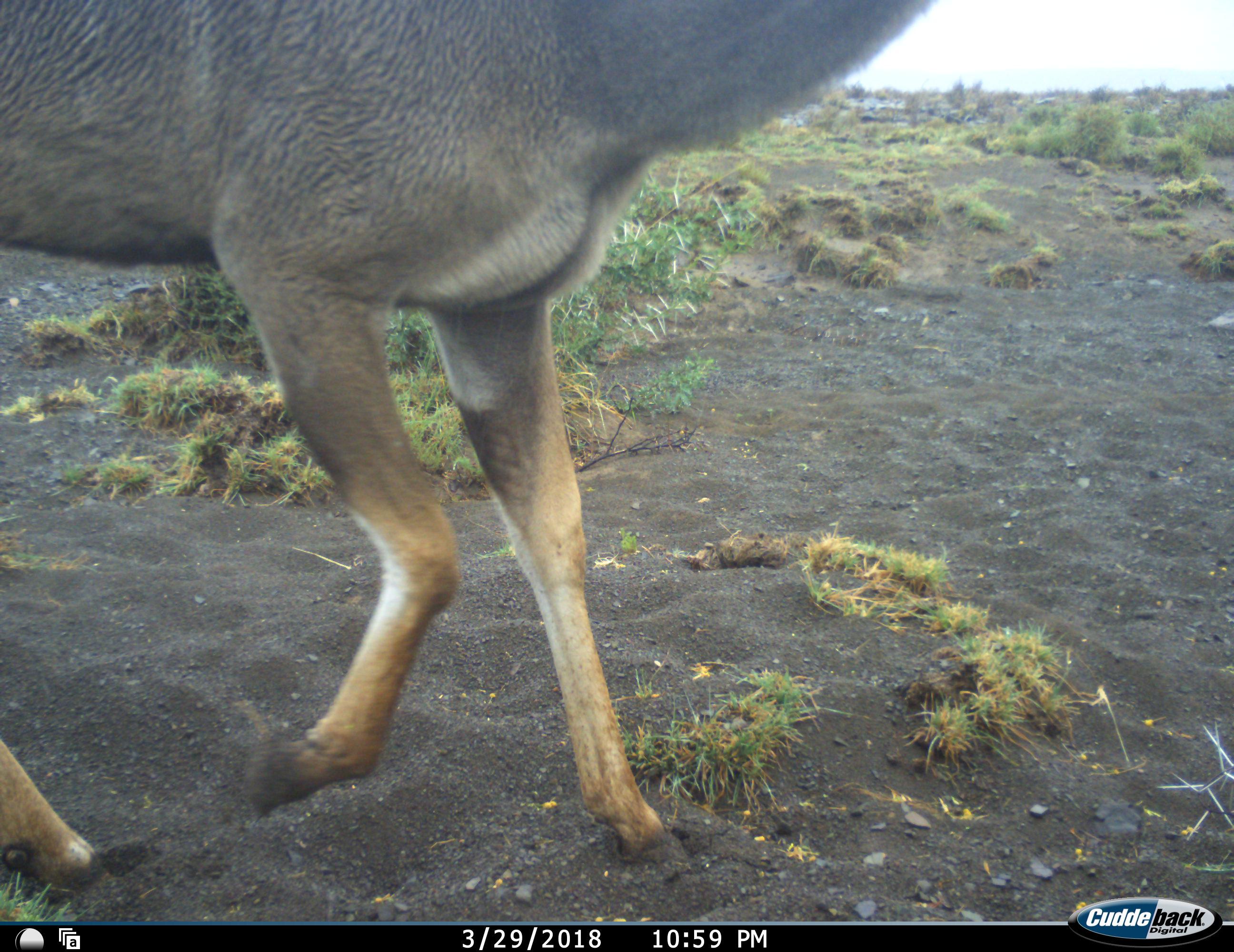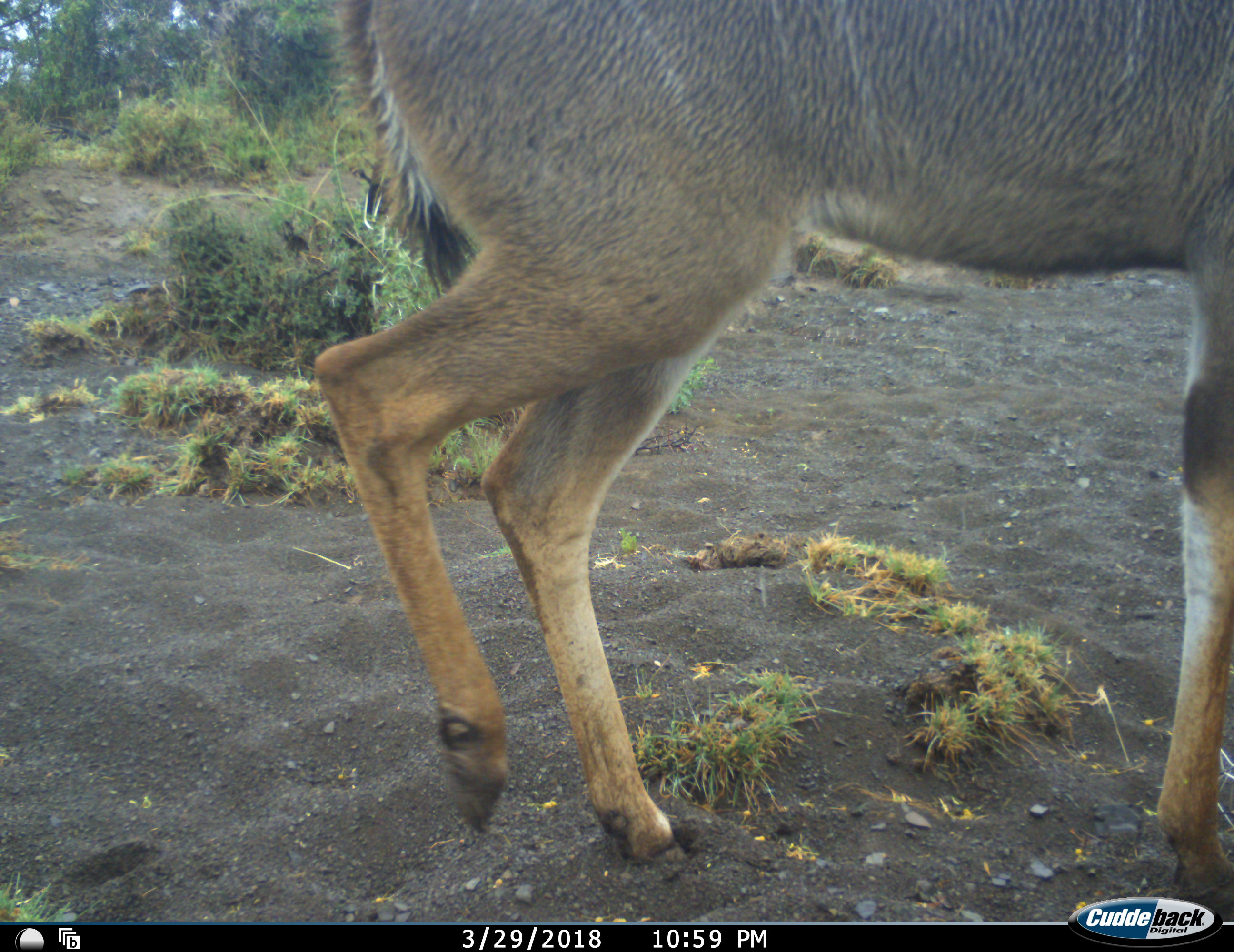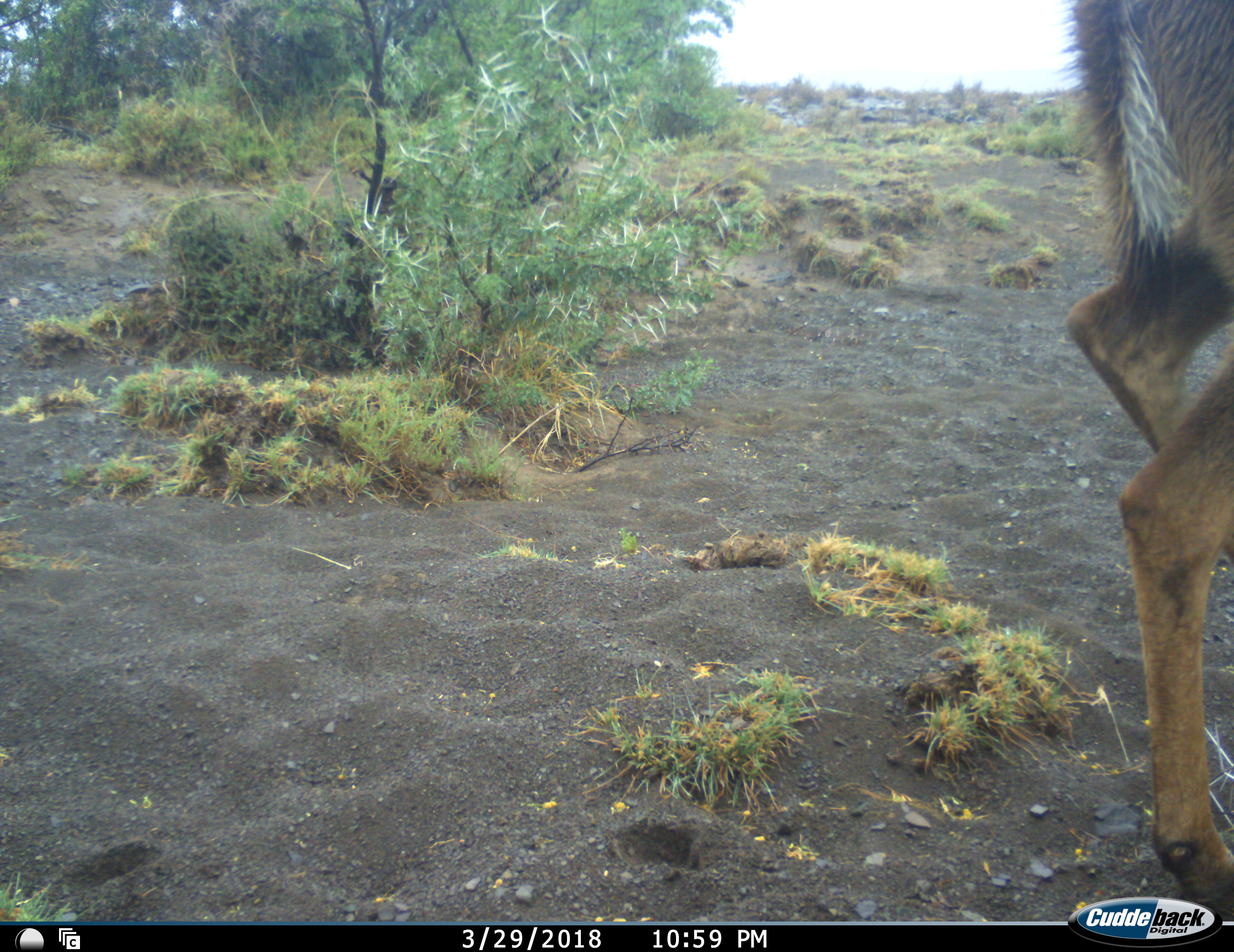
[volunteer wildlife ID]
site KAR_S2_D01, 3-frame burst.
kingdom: Animalia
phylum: Chordata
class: Mammalia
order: Artiodactyla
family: Bovidae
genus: Tragelaphus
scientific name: Tragelaphus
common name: kudu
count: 1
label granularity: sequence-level